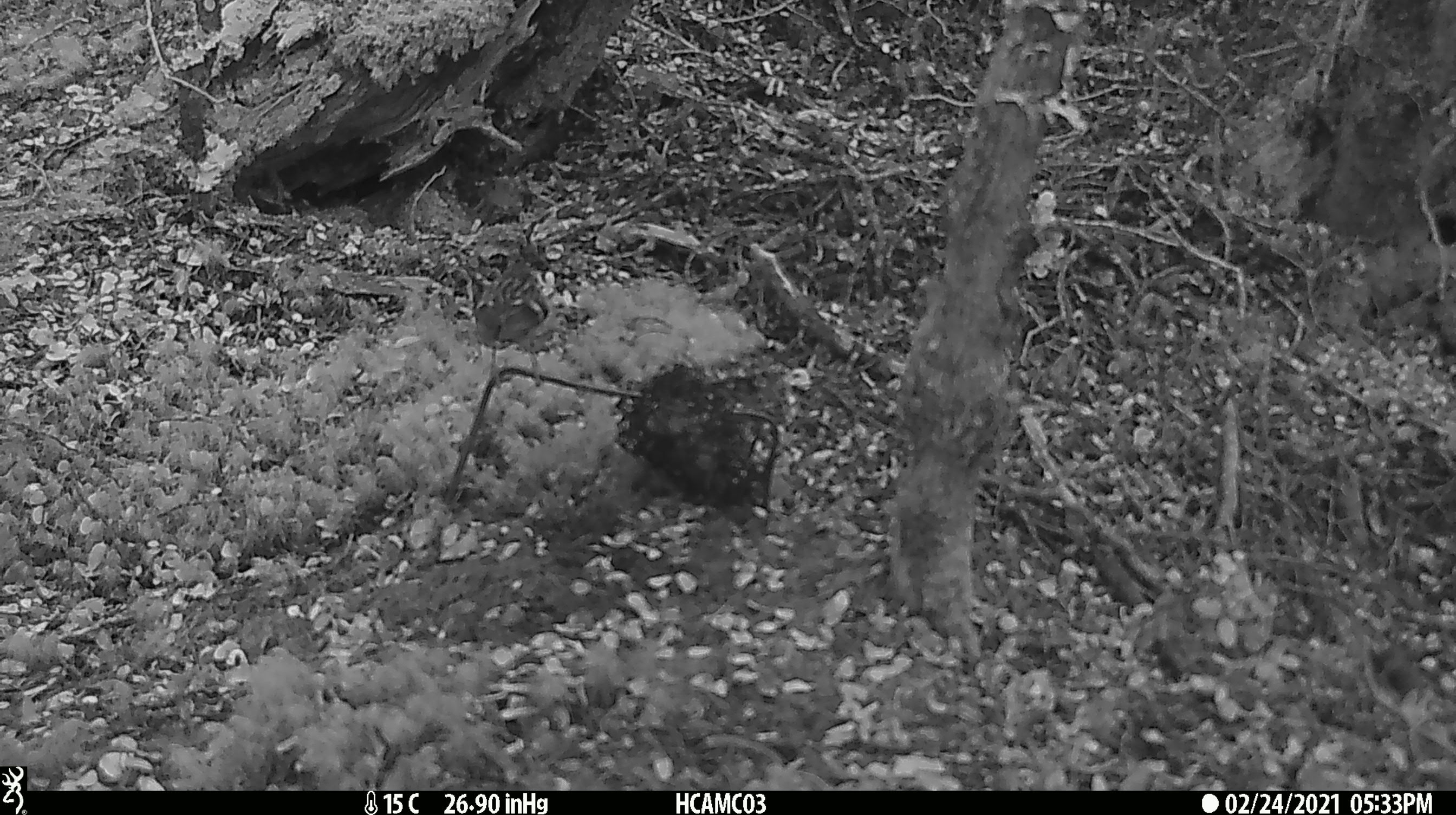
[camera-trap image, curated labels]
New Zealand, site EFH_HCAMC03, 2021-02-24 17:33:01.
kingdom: Animalia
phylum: Chordata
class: Aves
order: Passeriformes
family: Acanthisittidae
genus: Acanthisitta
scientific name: Acanthisitta chloris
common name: rifleman